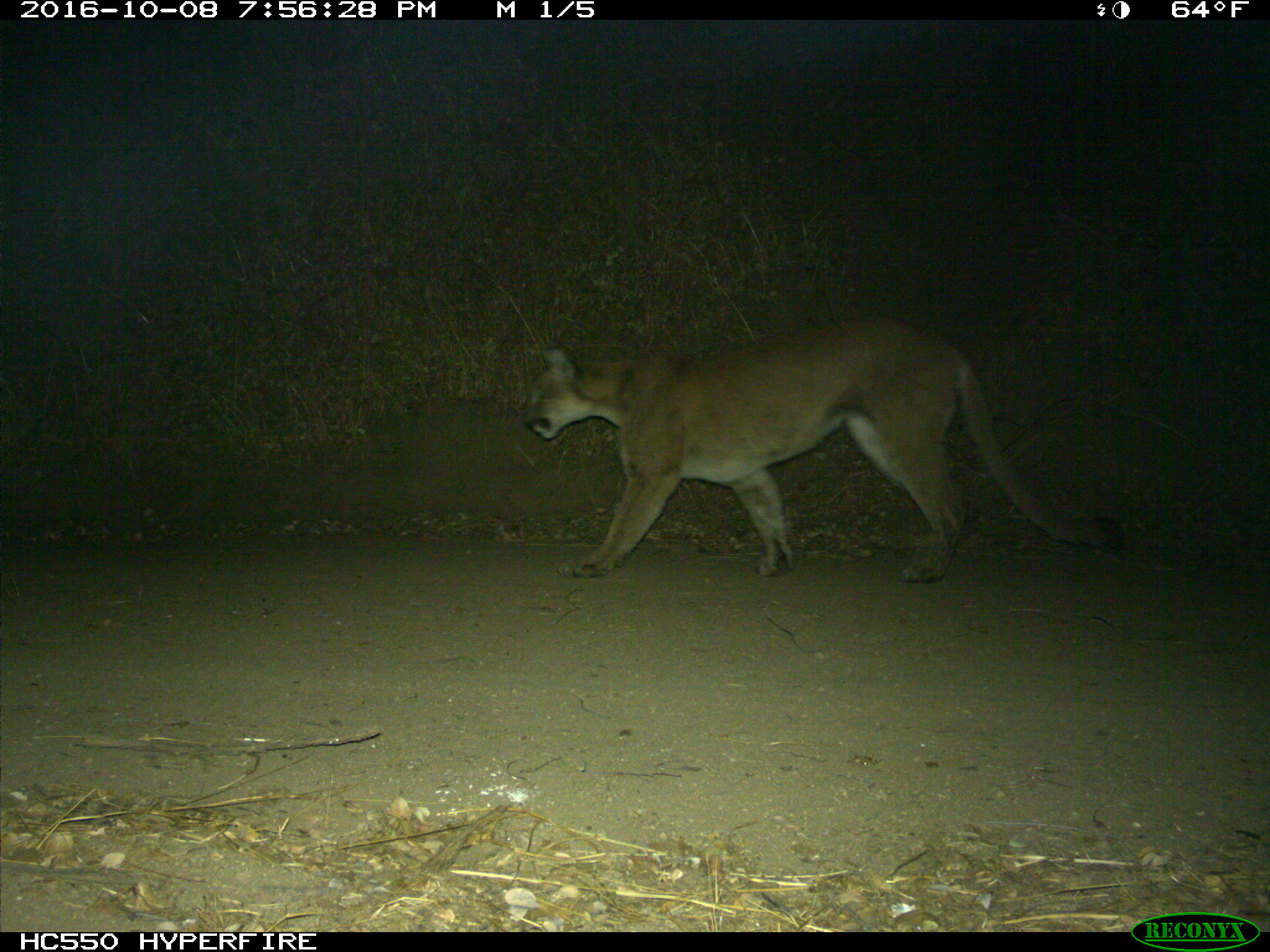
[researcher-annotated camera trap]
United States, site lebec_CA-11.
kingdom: Animalia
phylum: Chordata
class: Mammalia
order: Carnivora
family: Felidae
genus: Puma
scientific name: Puma concolor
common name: mountain lion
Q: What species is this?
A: Puma concolor (mountain lion).